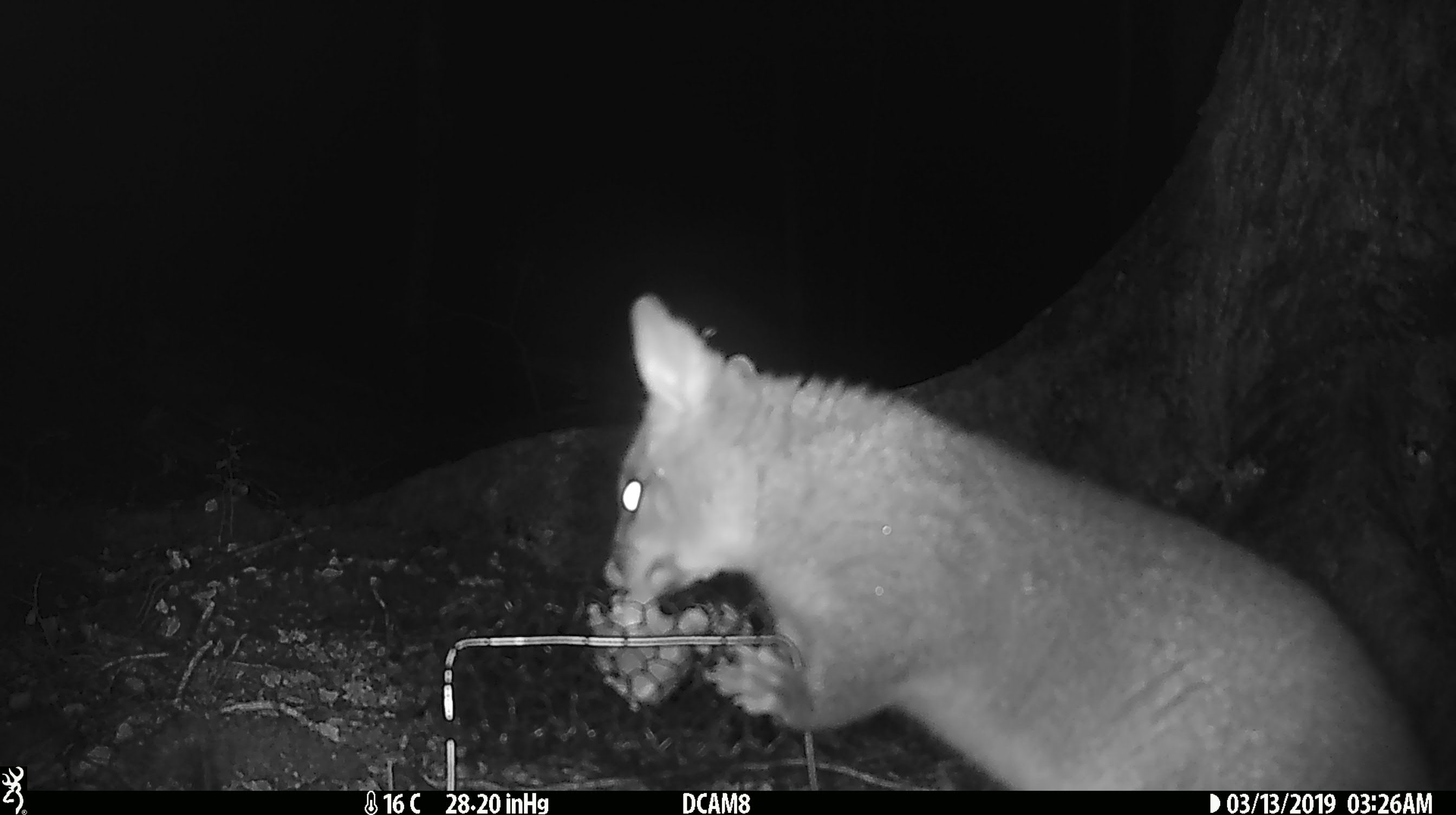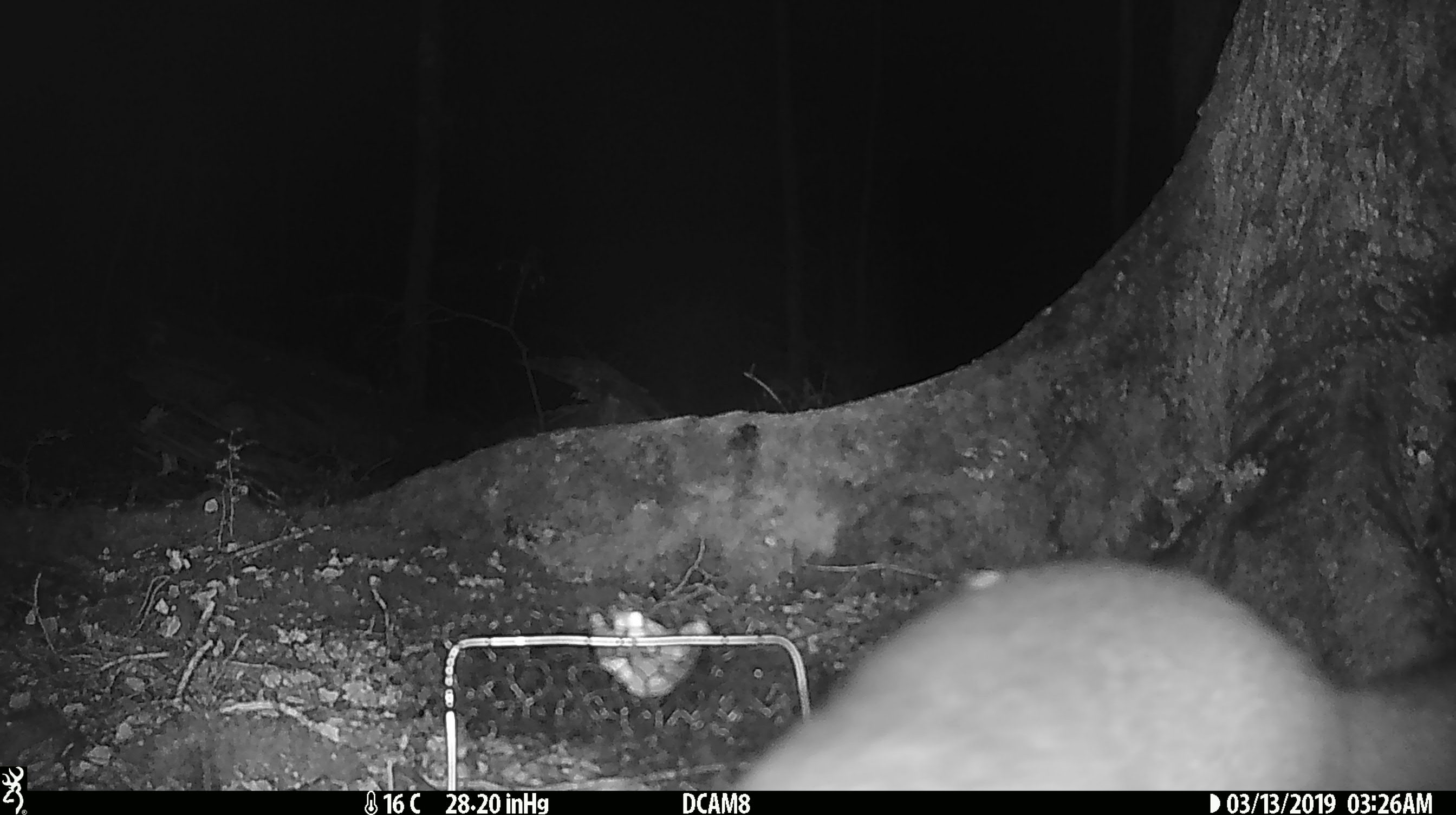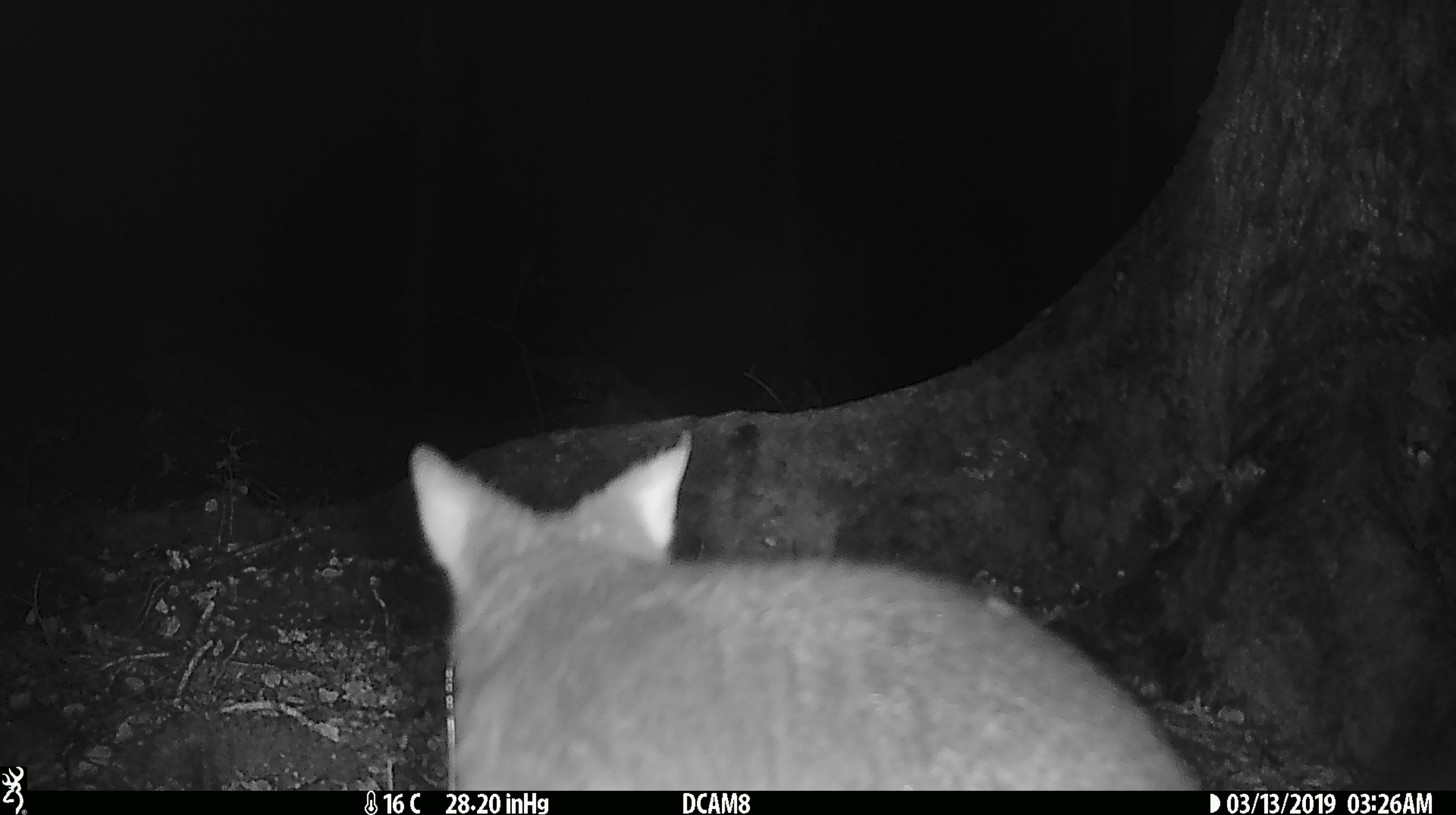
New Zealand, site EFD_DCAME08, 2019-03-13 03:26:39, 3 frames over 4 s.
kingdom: Animalia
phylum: Chordata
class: Mammalia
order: Diprotodontia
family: Phalangeridae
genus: Trichosurus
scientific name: Trichosurus vulpecula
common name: common brushtail possum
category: possum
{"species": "possum (common brushtail possum) (Trichosurus vulpecula)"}